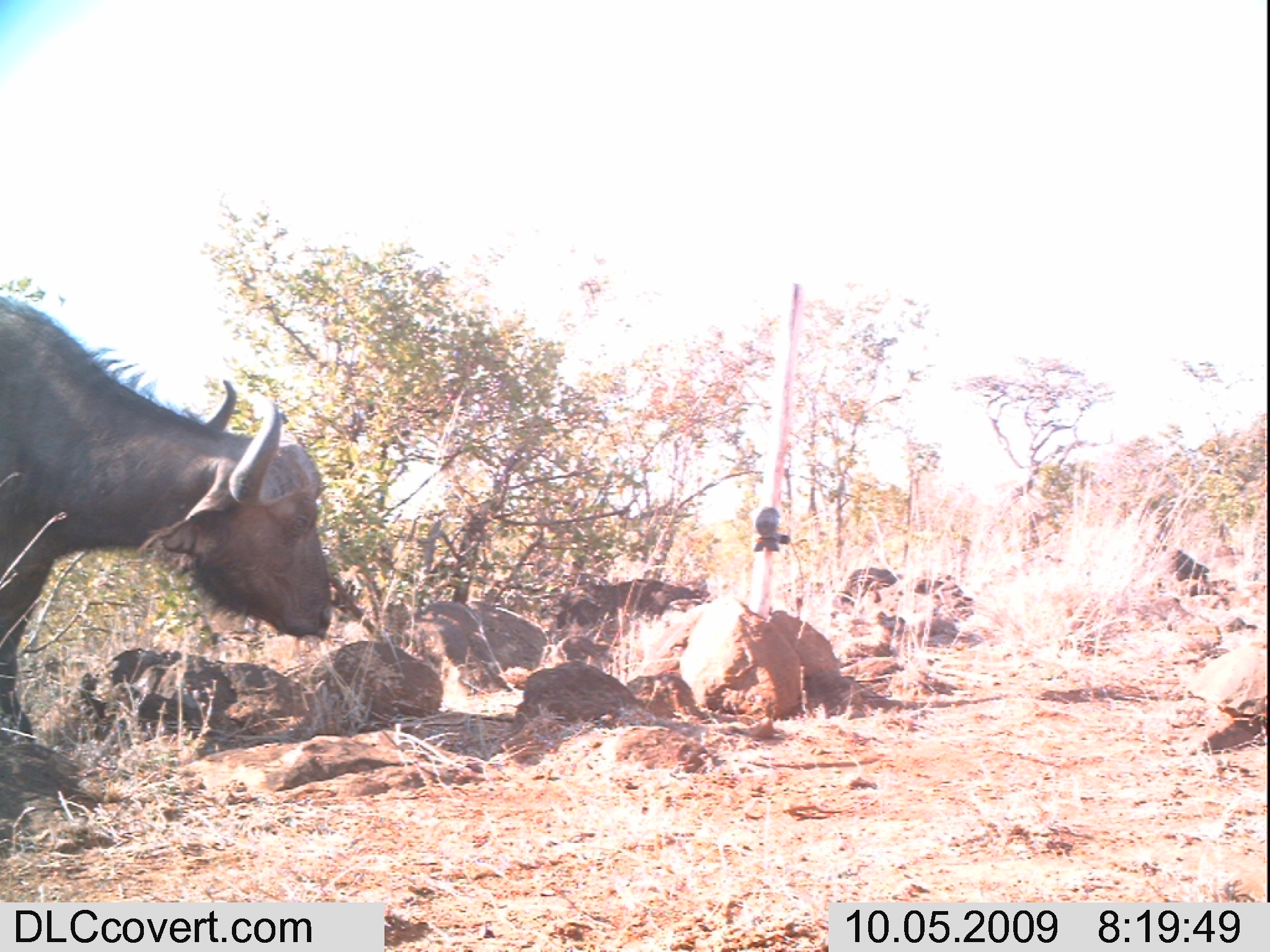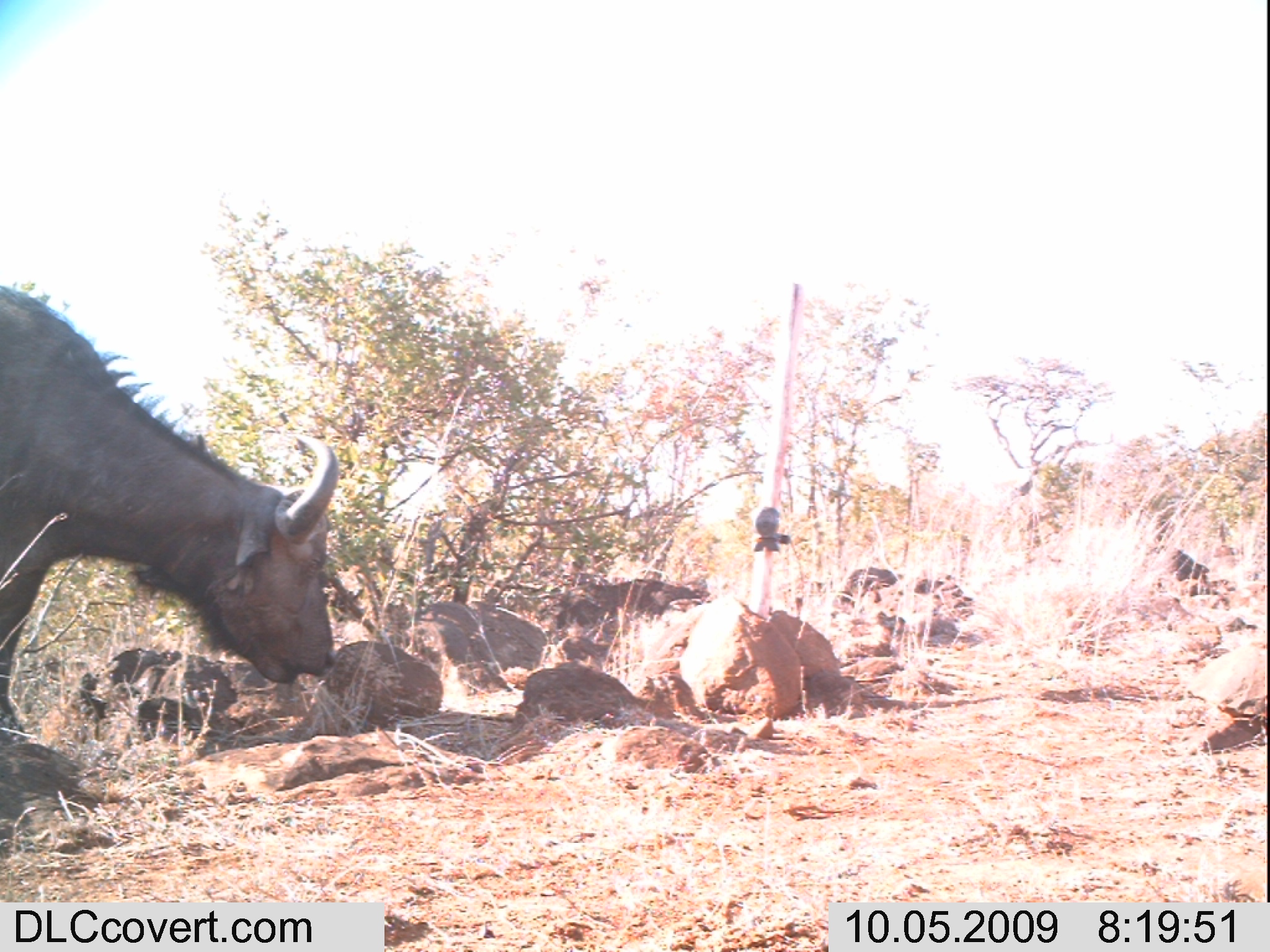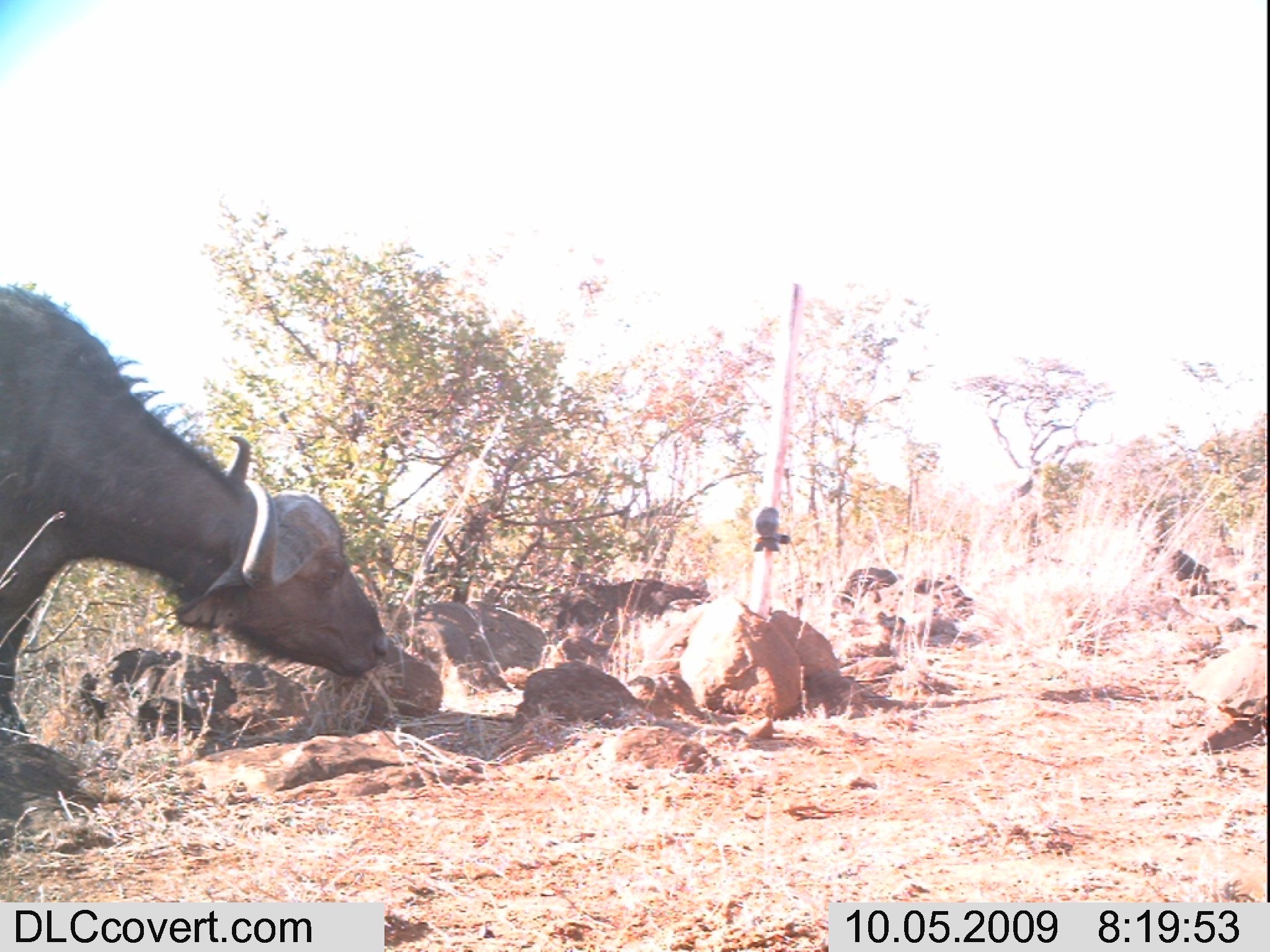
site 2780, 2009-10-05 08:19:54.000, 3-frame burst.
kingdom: Animalia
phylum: Chordata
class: Mammalia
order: Artiodactyla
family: Bovidae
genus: Syncerus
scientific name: Syncerus caffer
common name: african buffalo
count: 1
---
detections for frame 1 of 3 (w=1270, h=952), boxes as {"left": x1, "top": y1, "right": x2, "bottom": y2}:
syncerus caffer: {"left": 0, "top": 295, "right": 333, "bottom": 732}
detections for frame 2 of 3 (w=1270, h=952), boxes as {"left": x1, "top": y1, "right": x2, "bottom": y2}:
syncerus caffer: {"left": 0, "top": 282, "right": 337, "bottom": 720}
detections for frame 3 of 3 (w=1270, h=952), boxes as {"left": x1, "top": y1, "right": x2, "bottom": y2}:
syncerus caffer: {"left": 0, "top": 283, "right": 389, "bottom": 734}